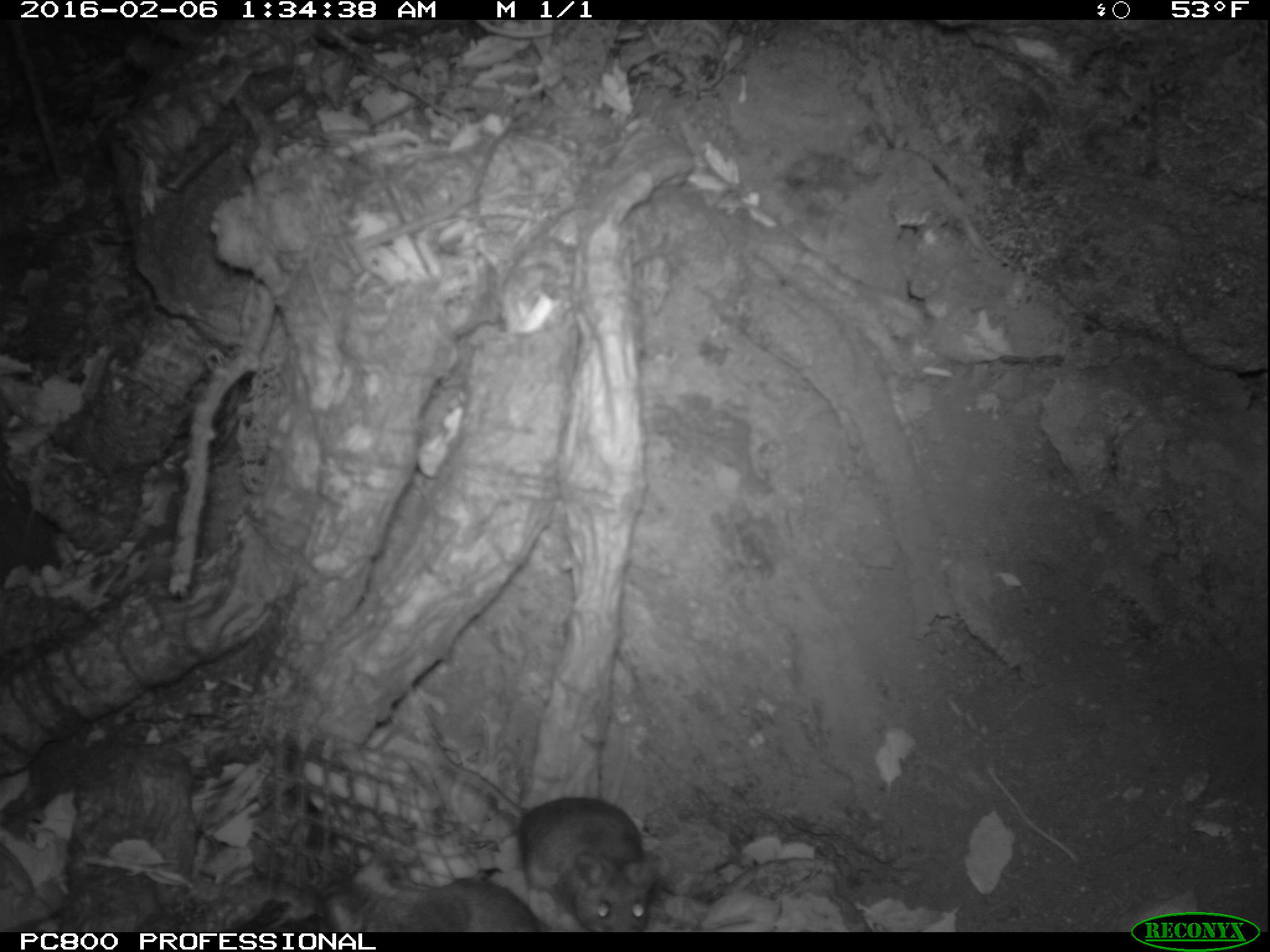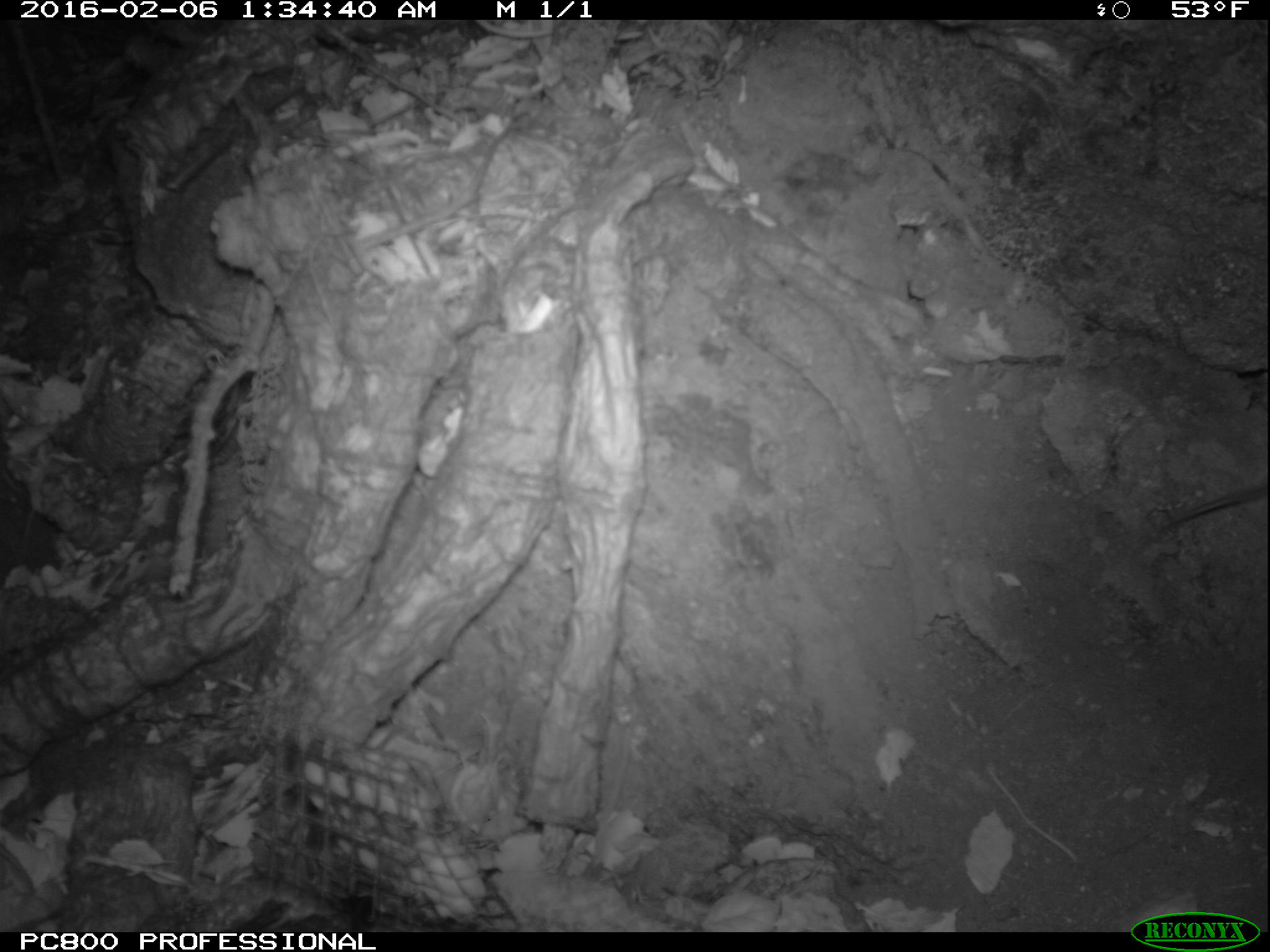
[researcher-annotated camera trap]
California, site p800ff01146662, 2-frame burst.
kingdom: Animalia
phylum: Chordata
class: Mammalia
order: Rodentia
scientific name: Rodentia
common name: rodent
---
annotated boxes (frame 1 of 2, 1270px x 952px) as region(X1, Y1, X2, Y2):
rodent: region(435, 749, 659, 932); region(316, 850, 544, 932)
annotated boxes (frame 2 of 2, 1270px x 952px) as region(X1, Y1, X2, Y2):
rodent: region(1160, 483, 1269, 523)